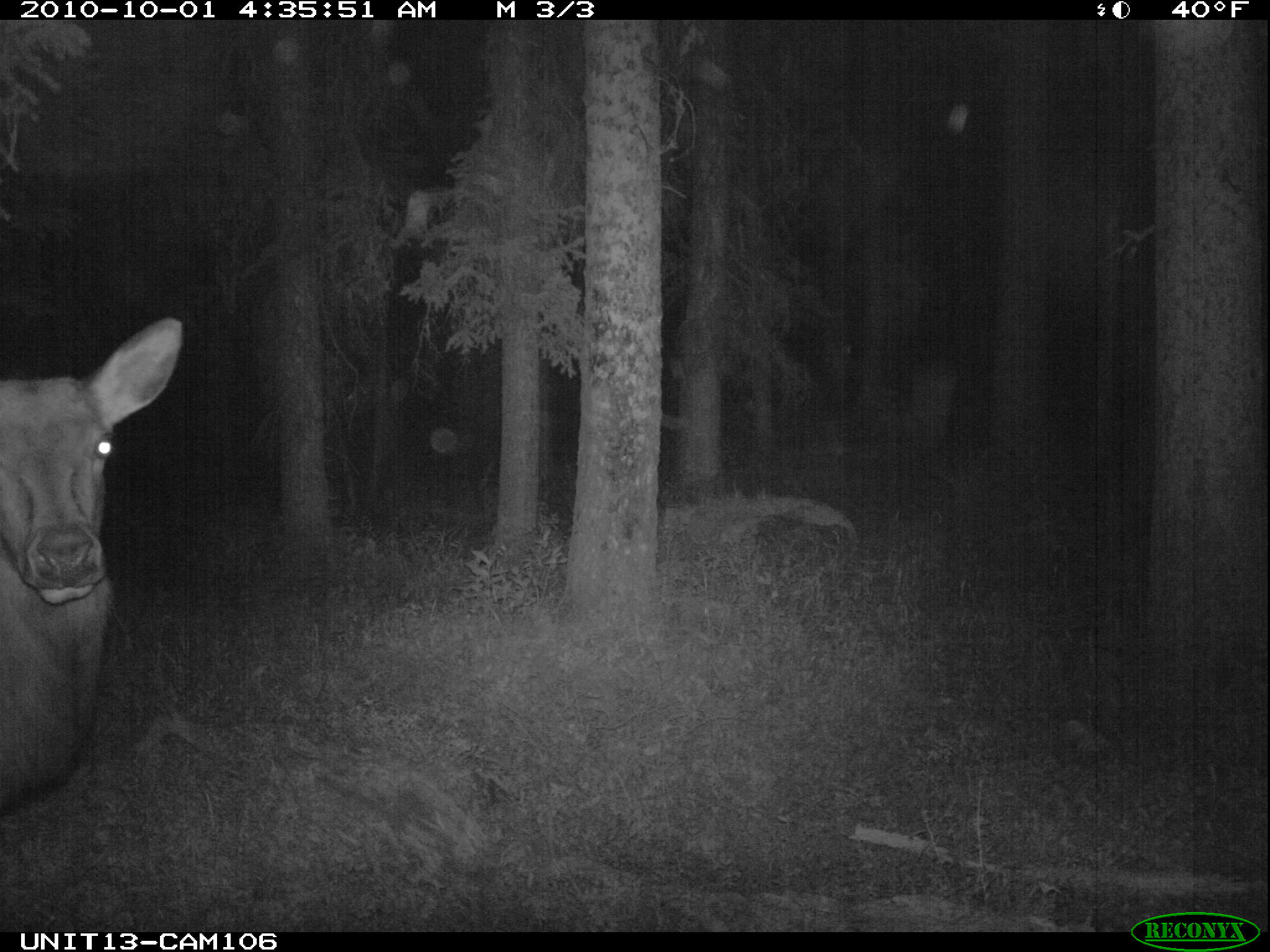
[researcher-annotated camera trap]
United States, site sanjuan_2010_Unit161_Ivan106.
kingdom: Animalia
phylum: Chordata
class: Mammalia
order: Artiodactyla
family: Cervidae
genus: Cervus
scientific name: Cervus elaphus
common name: red deer